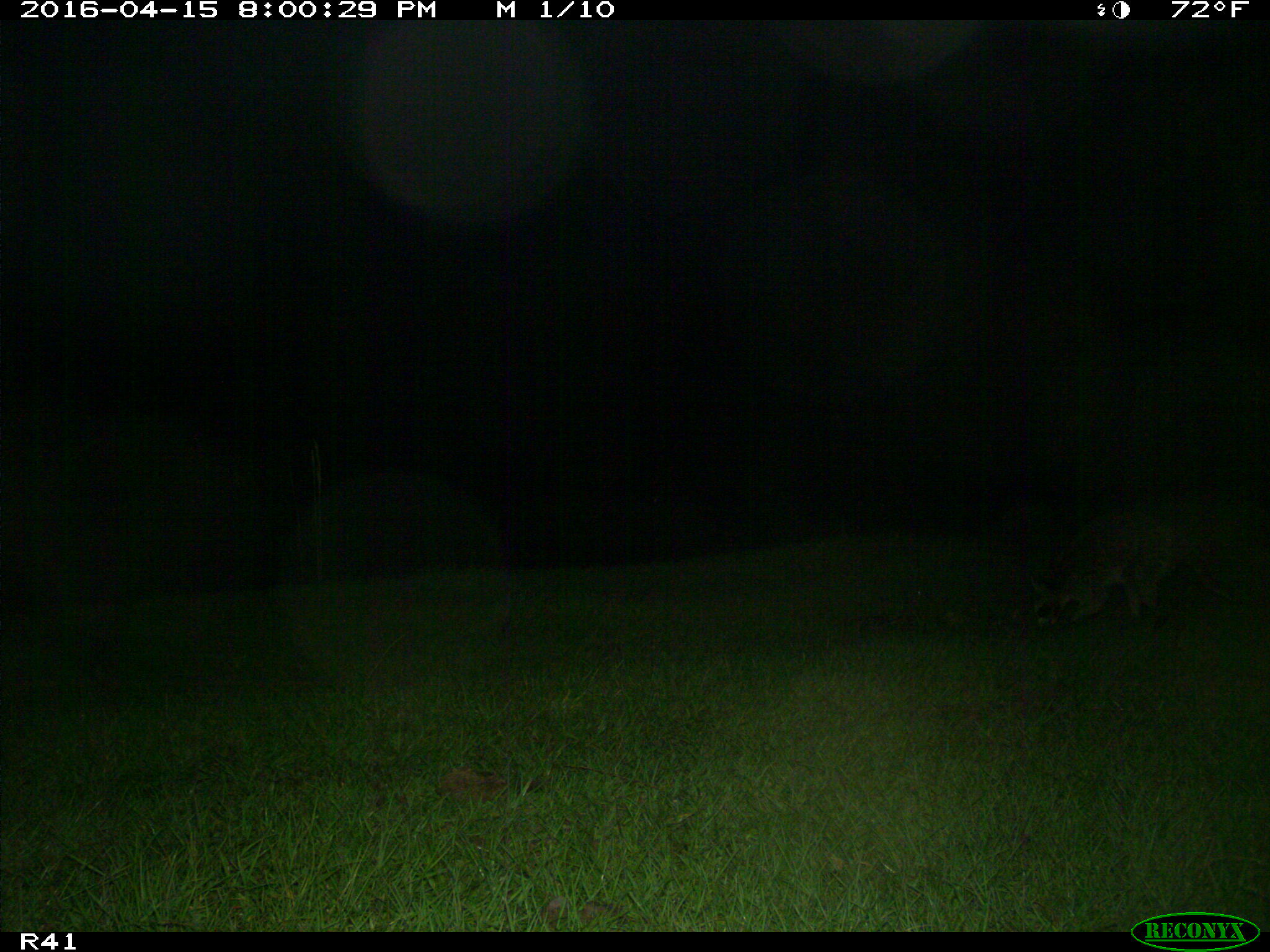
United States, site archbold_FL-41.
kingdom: Animalia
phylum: Chordata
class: Mammalia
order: Carnivora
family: Procyonidae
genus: Procyon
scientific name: Procyon lotor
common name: common raccoon